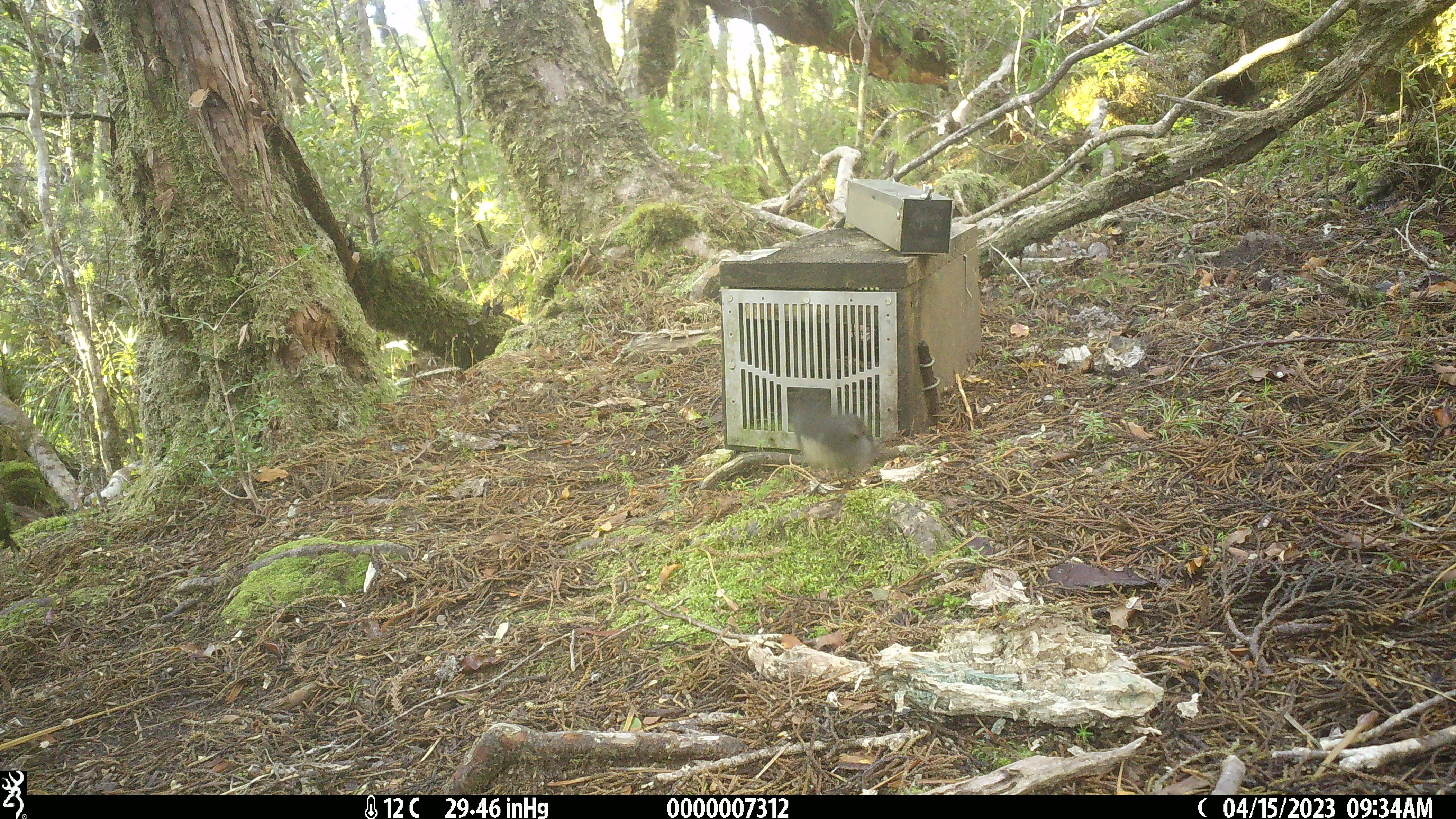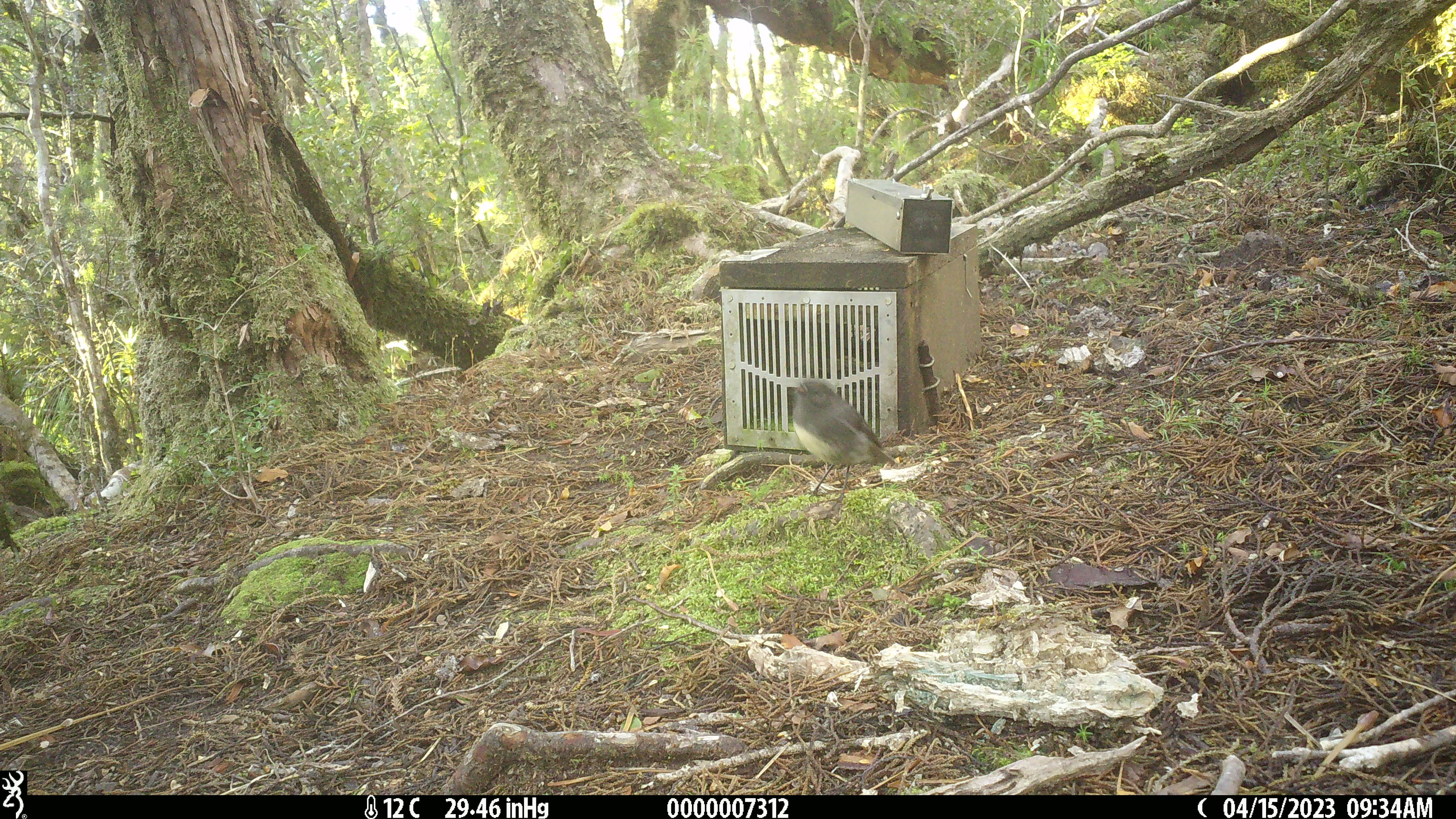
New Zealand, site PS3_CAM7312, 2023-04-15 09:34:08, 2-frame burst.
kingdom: Animalia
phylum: Chordata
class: Aves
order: Passeriformes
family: Petroicidae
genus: Petroica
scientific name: Petroica australis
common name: new zealand robin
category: robin